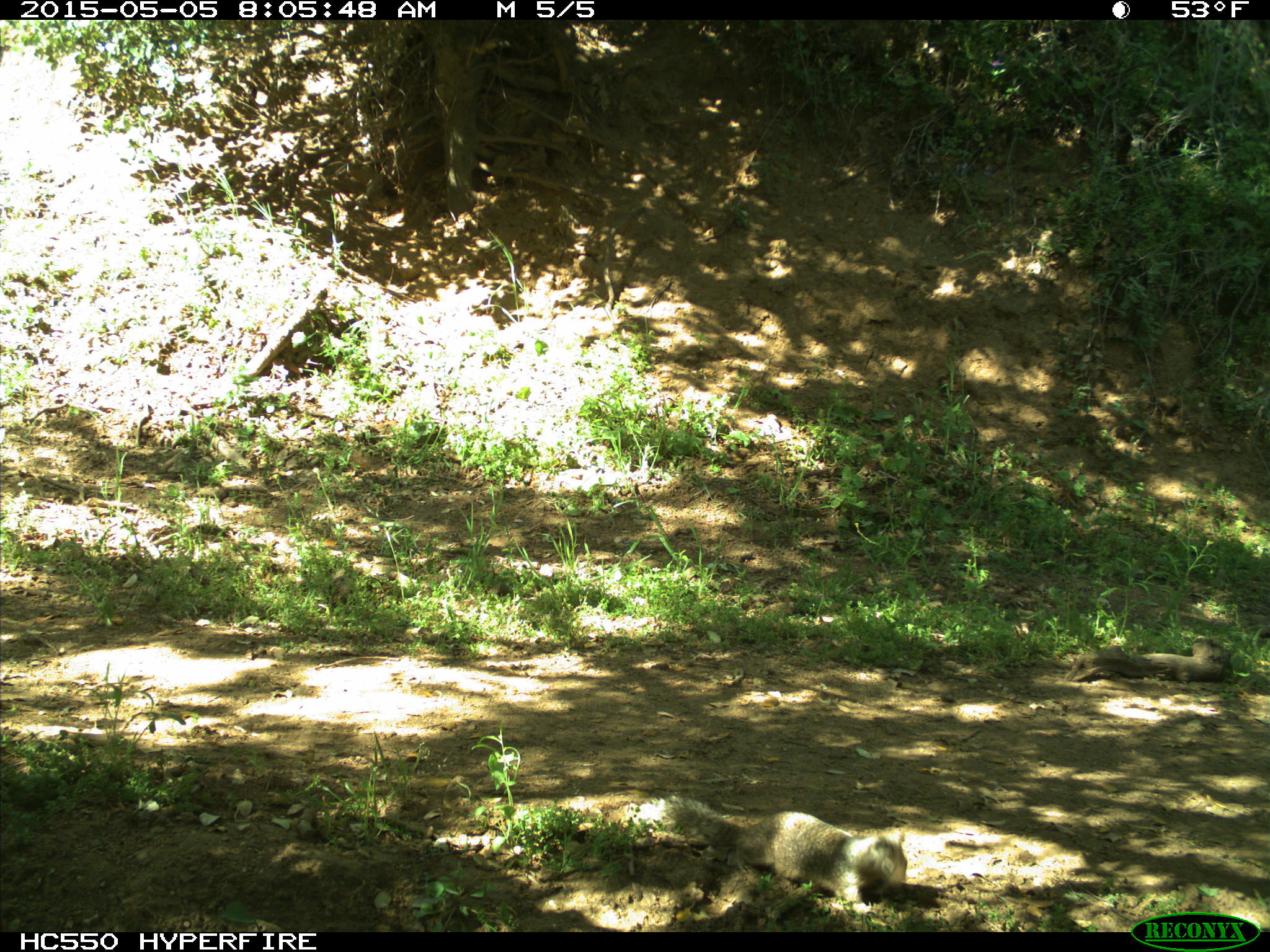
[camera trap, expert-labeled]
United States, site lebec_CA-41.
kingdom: Animalia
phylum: Chordata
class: Mammalia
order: Rodentia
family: Sciuridae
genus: Otospermophilus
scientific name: Otospermophilus beecheyi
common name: california ground squirrel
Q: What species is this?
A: Otospermophilus beecheyi (california ground squirrel).